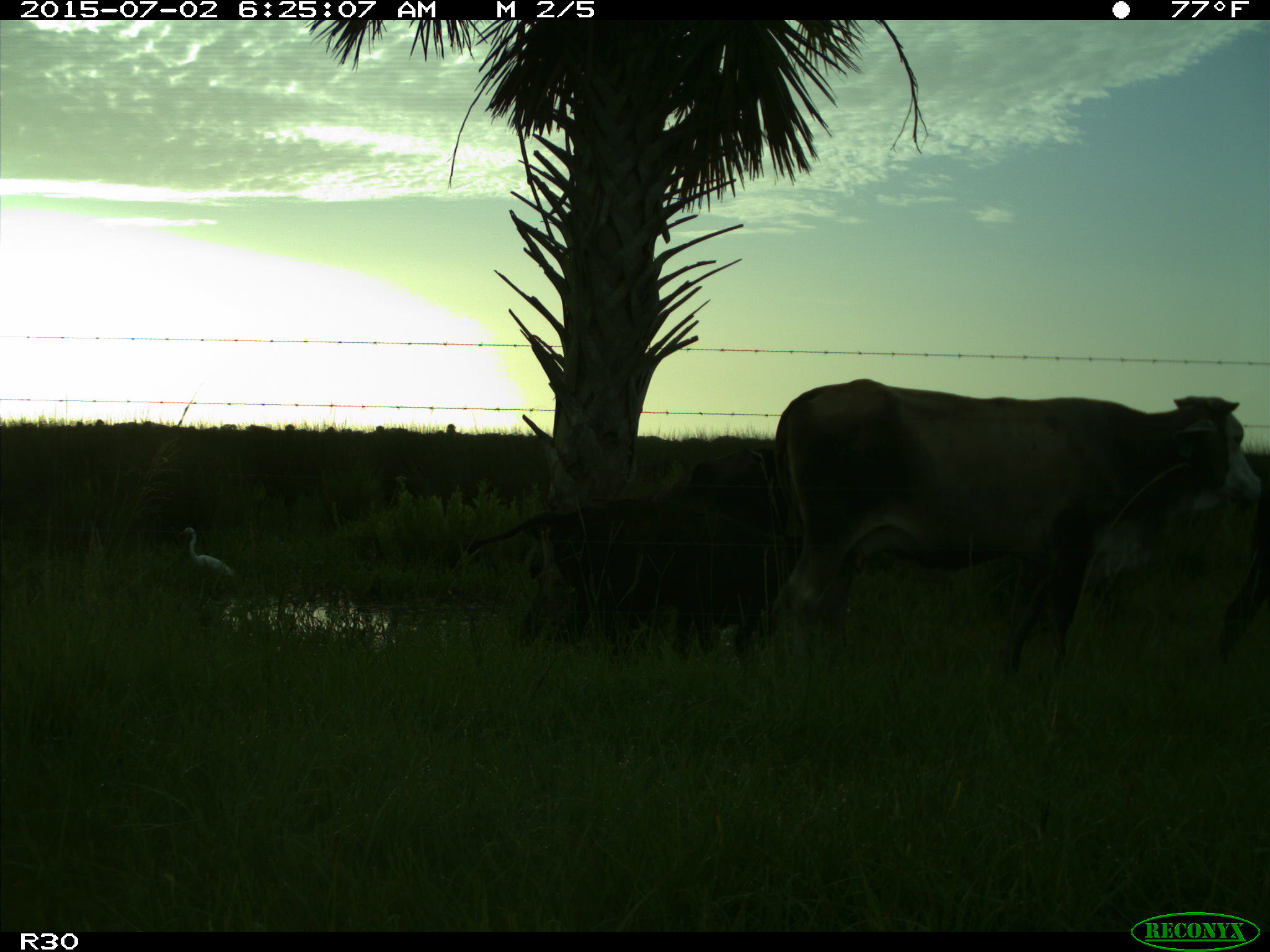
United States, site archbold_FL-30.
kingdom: Animalia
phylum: Chordata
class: Mammalia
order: Artiodactyla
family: Bovidae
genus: Bos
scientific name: Bos taurus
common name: domestic cow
Bos taurus (domestic cow).